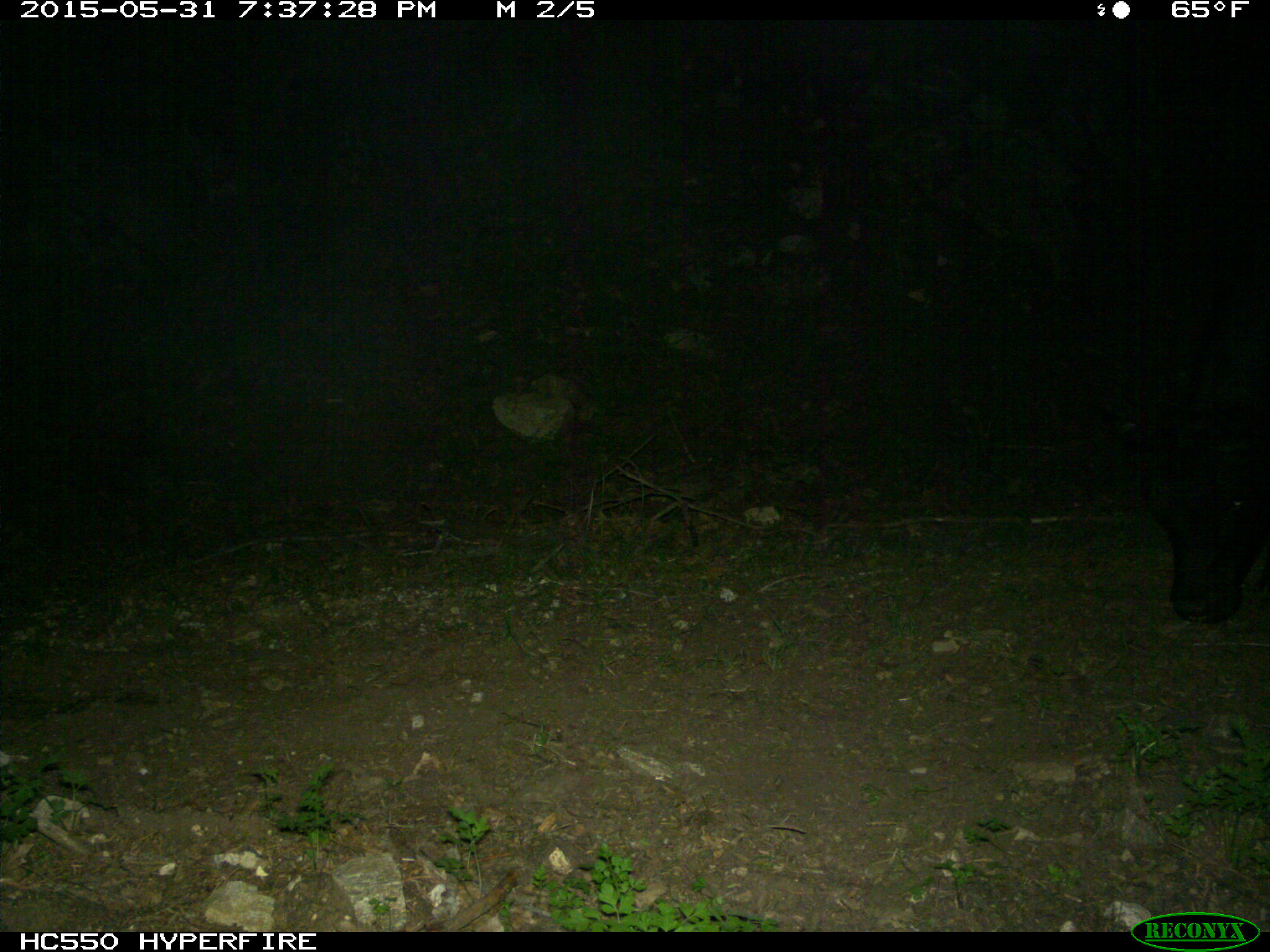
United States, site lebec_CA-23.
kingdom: Animalia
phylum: Chordata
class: Mammalia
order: Artiodactyla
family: Bovidae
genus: Bos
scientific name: Bos taurus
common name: domestic cow